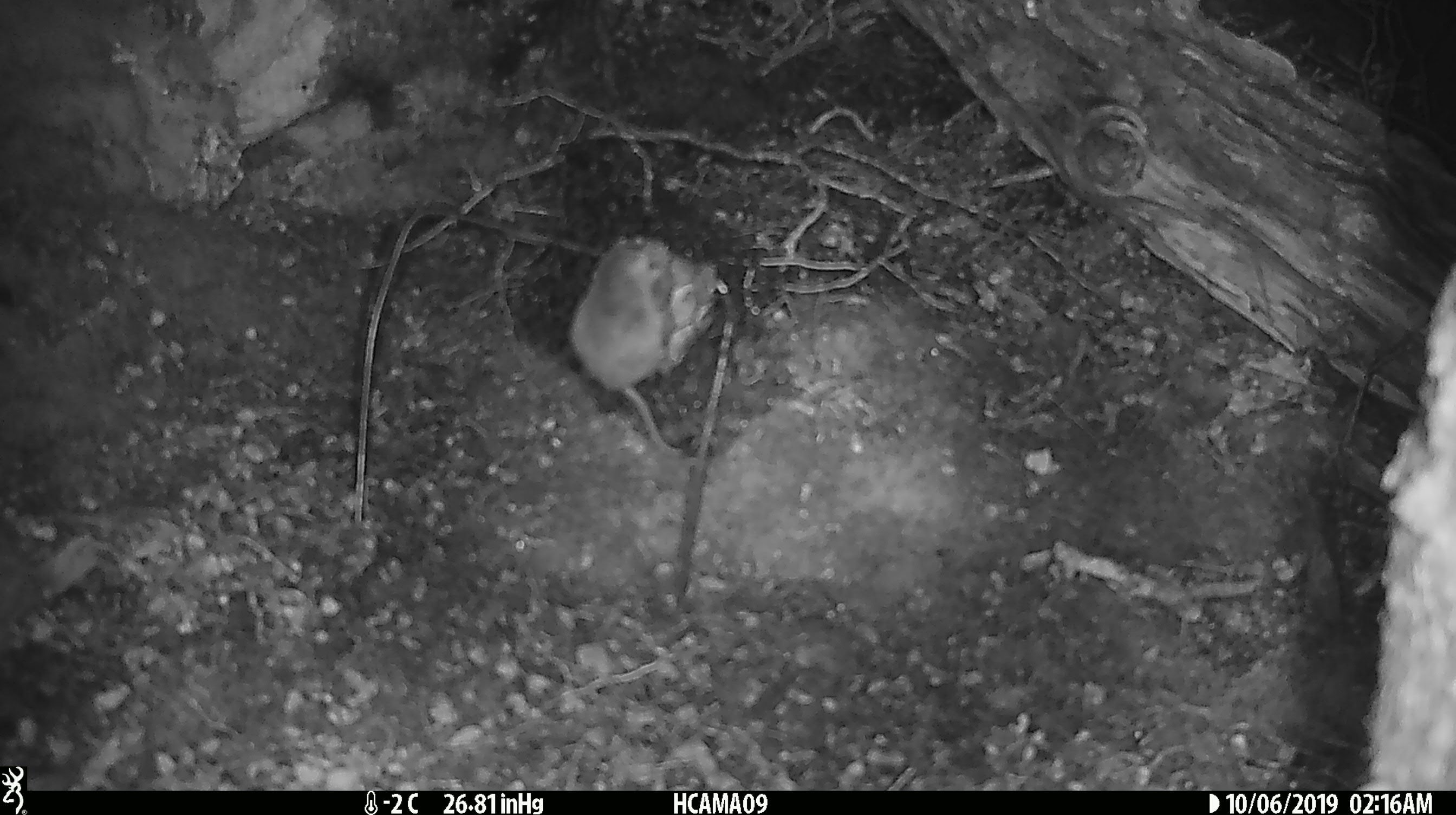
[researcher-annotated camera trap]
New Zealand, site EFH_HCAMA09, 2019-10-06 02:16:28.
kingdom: Animalia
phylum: Chordata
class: Mammalia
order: Rodentia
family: Muridae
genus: Mus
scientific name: Mus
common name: mouse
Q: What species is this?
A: Mouse (Mus).